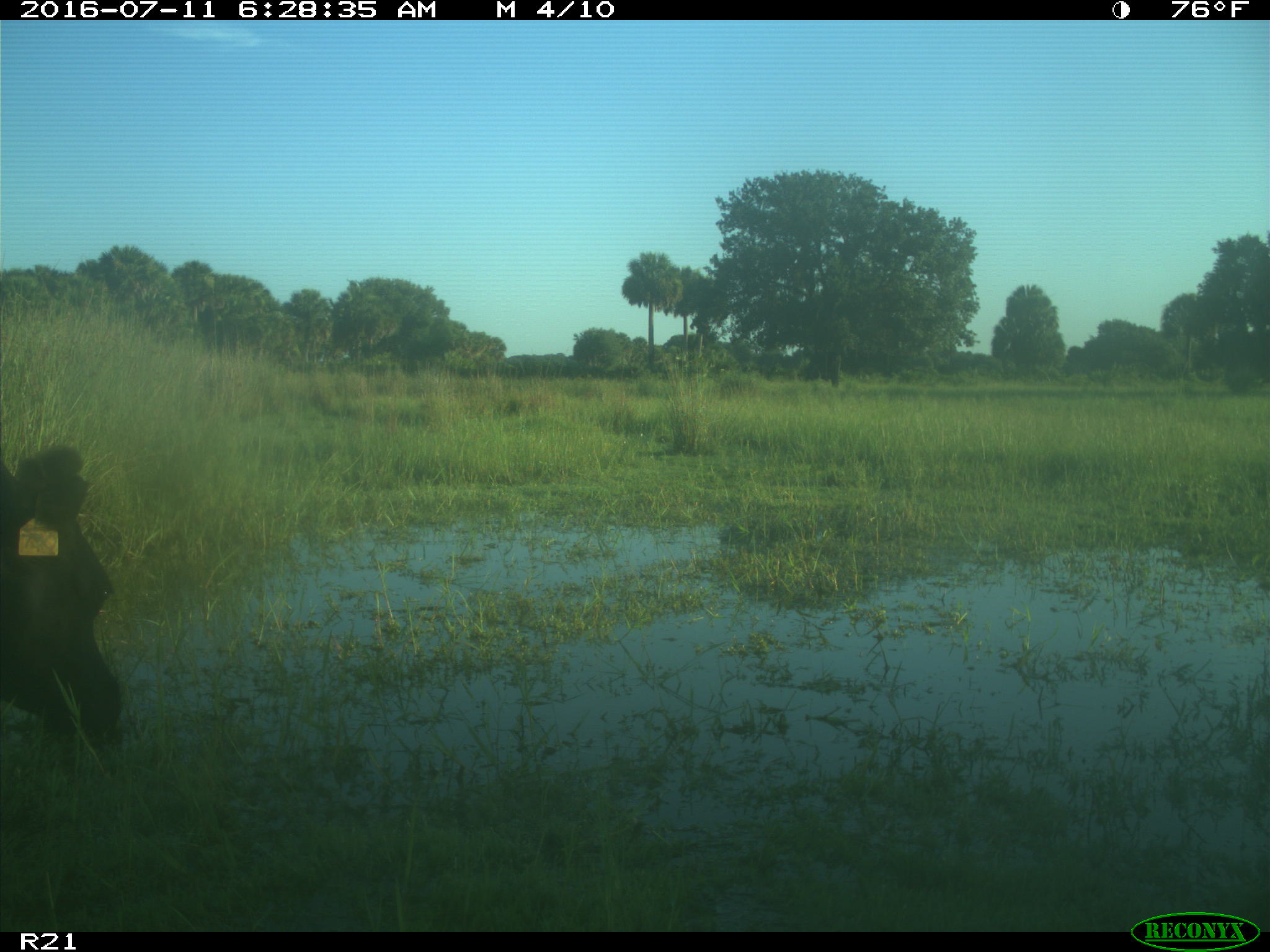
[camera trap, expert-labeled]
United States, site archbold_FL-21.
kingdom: Animalia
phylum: Chordata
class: Mammalia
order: Artiodactyla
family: Bovidae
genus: Bos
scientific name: Bos taurus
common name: domestic cow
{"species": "Bos taurus (domestic cow)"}